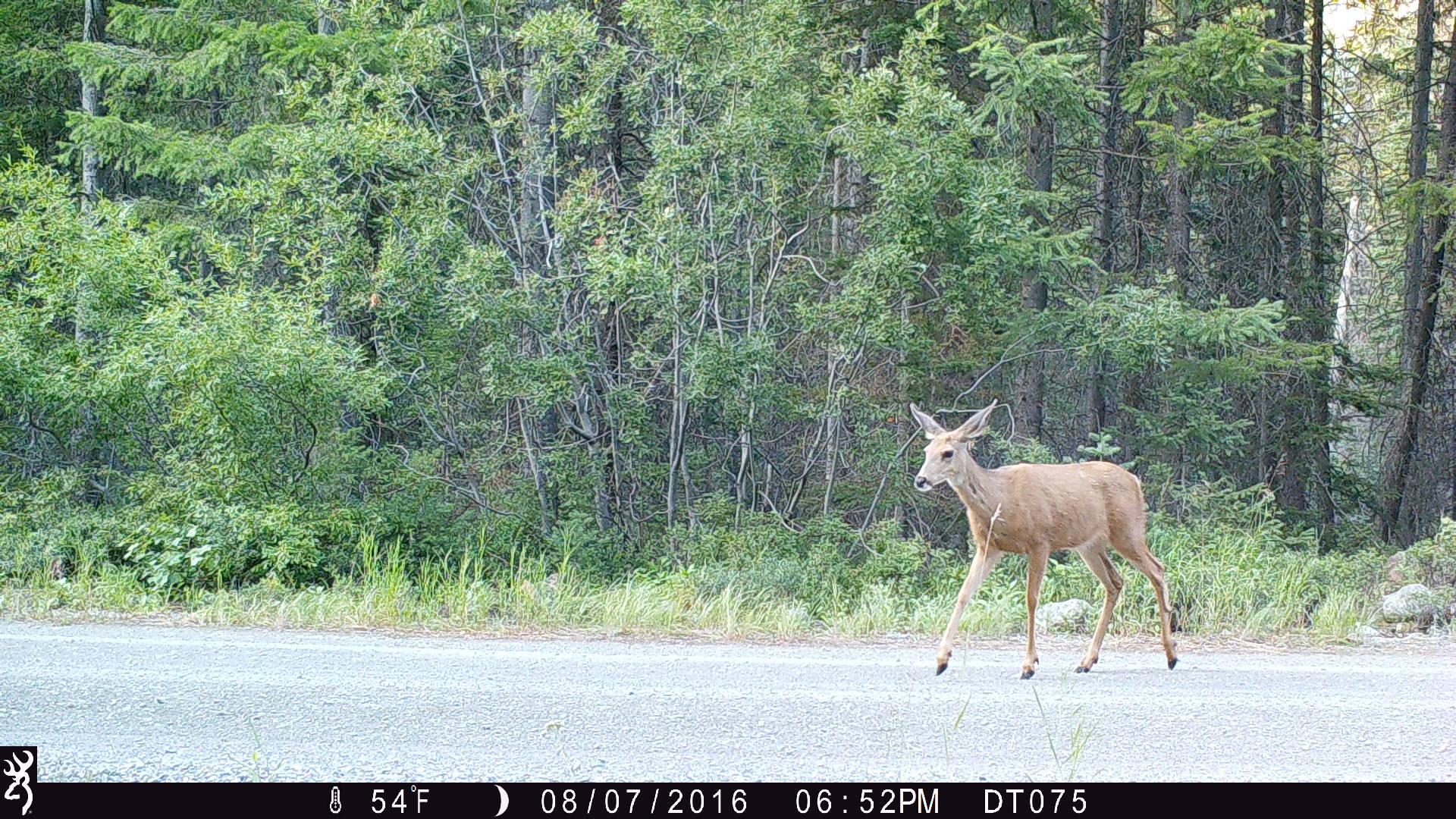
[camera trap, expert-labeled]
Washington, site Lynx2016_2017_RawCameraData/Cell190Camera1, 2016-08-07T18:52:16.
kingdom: Animalia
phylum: Chordata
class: Mammalia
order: Artiodactyla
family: Cervidae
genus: Odocoileus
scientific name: Odocoileus hemionus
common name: mule deer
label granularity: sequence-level